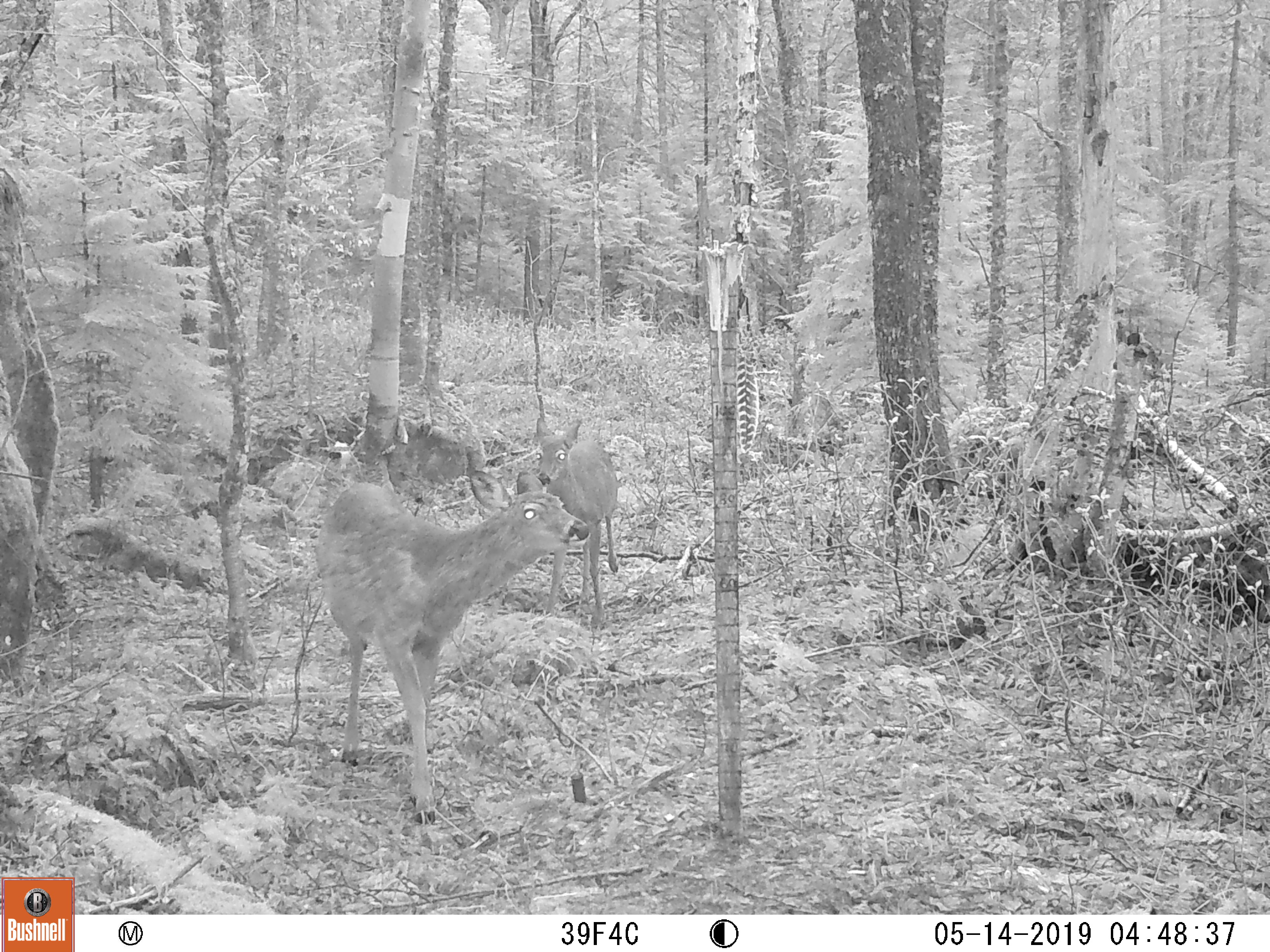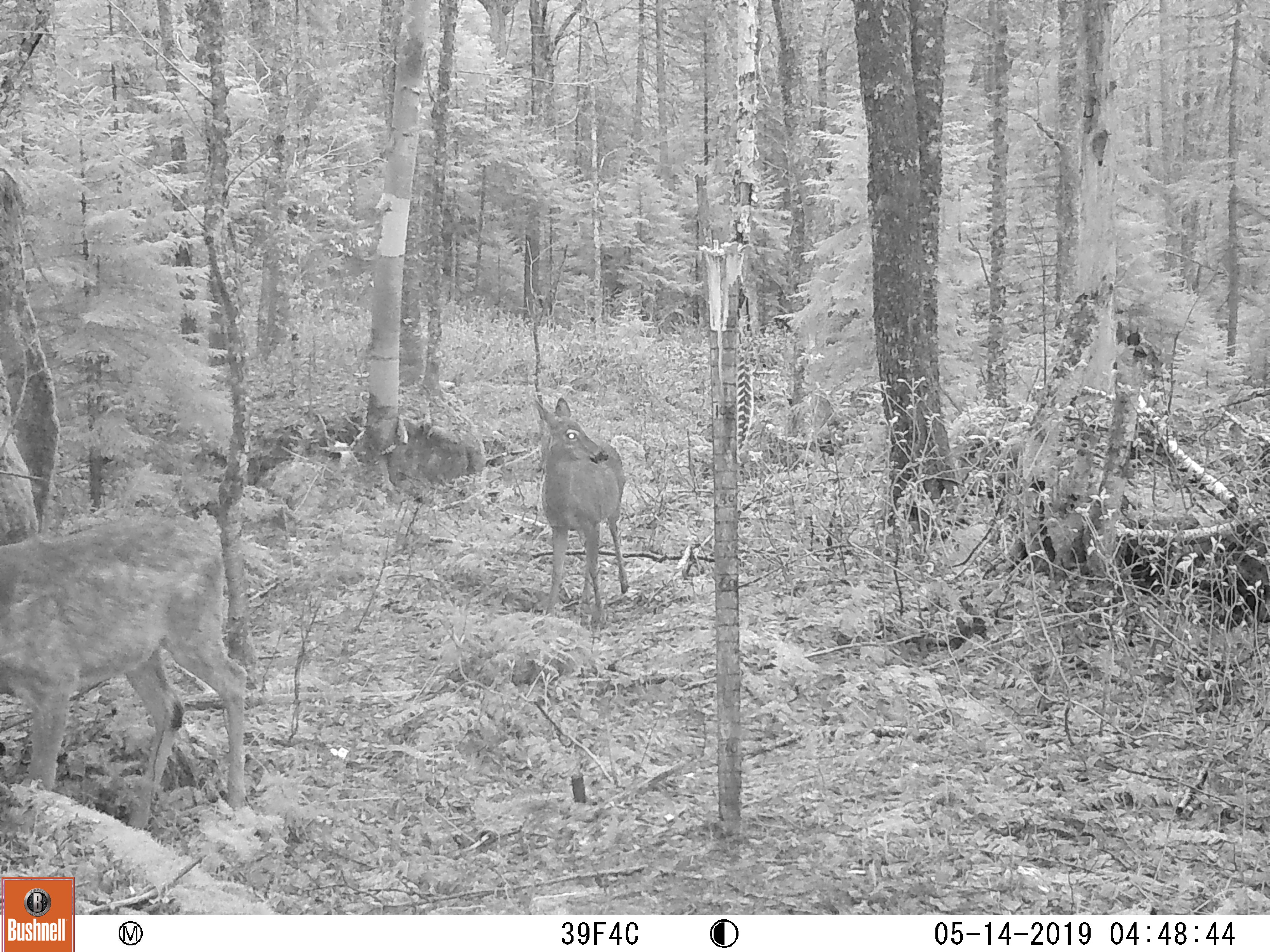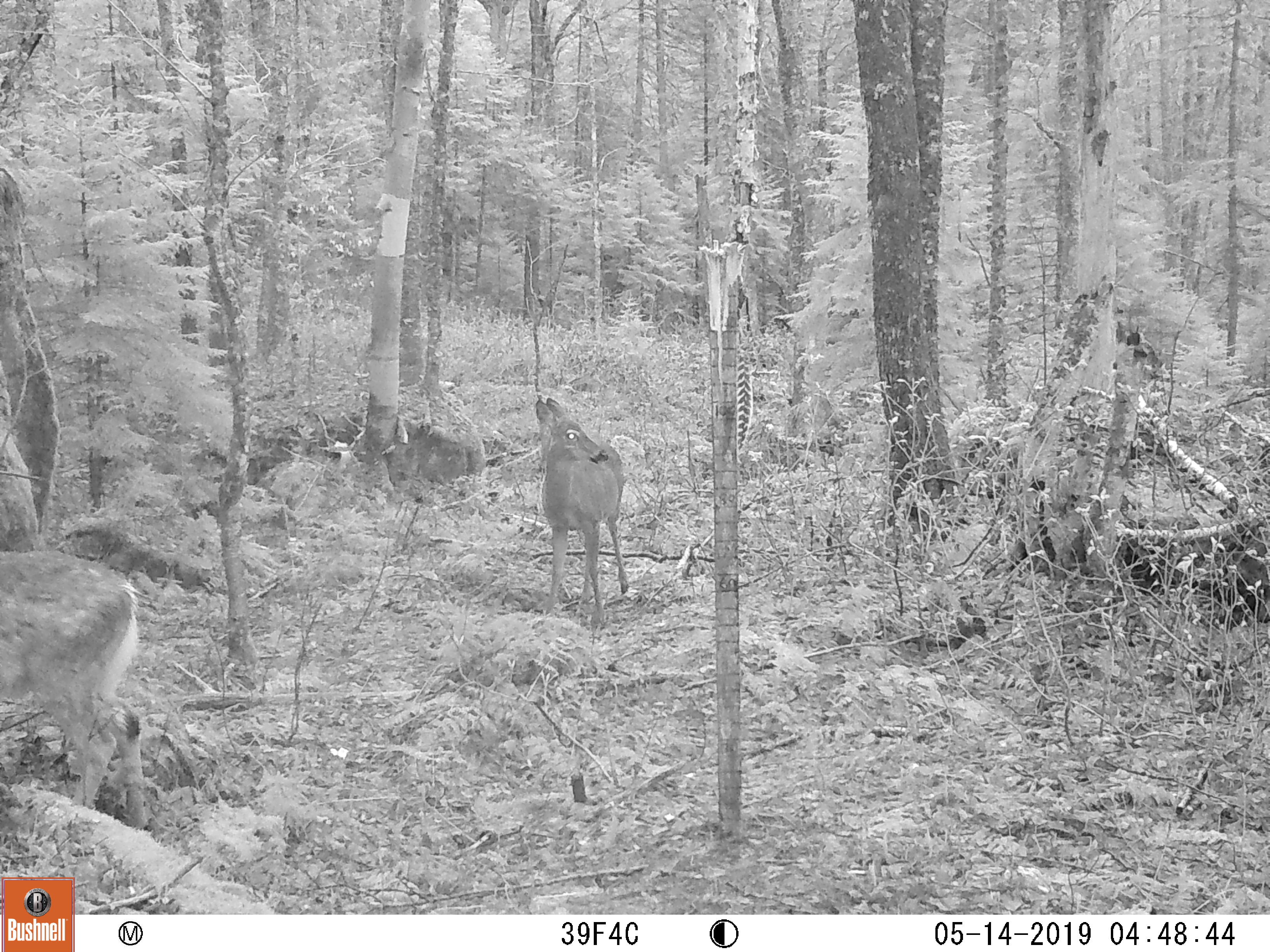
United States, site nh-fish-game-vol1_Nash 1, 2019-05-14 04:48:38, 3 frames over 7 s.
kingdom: Animalia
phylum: Chordata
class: Mammalia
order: Artiodactyla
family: Cervidae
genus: Odocoileus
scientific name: Odocoileus virginianus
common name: white-tailed deer